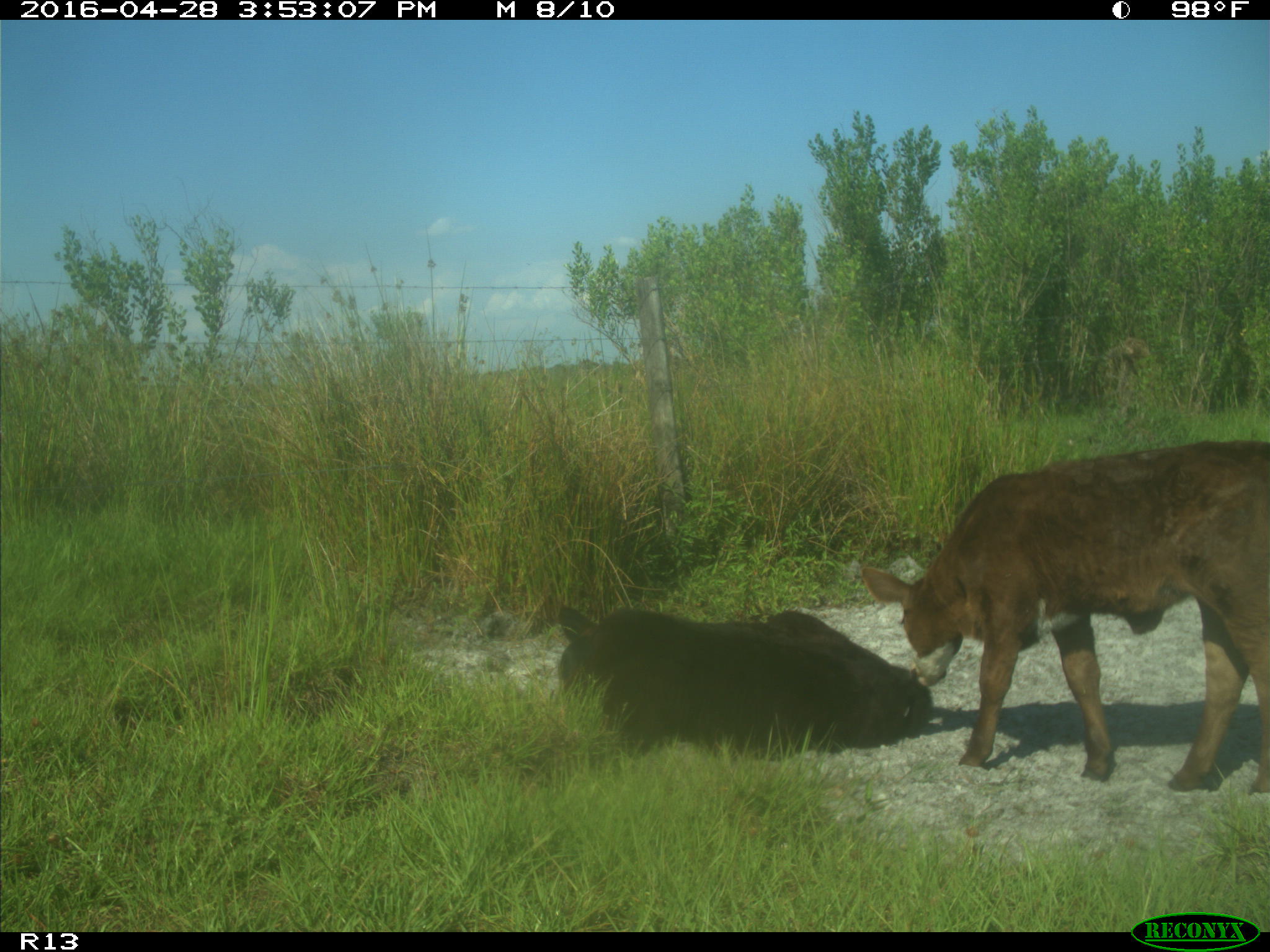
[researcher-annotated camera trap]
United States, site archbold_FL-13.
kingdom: Animalia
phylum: Chordata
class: Mammalia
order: Artiodactyla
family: Bovidae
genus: Bos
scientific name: Bos taurus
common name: domestic cow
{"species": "Bos taurus (domestic cow)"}